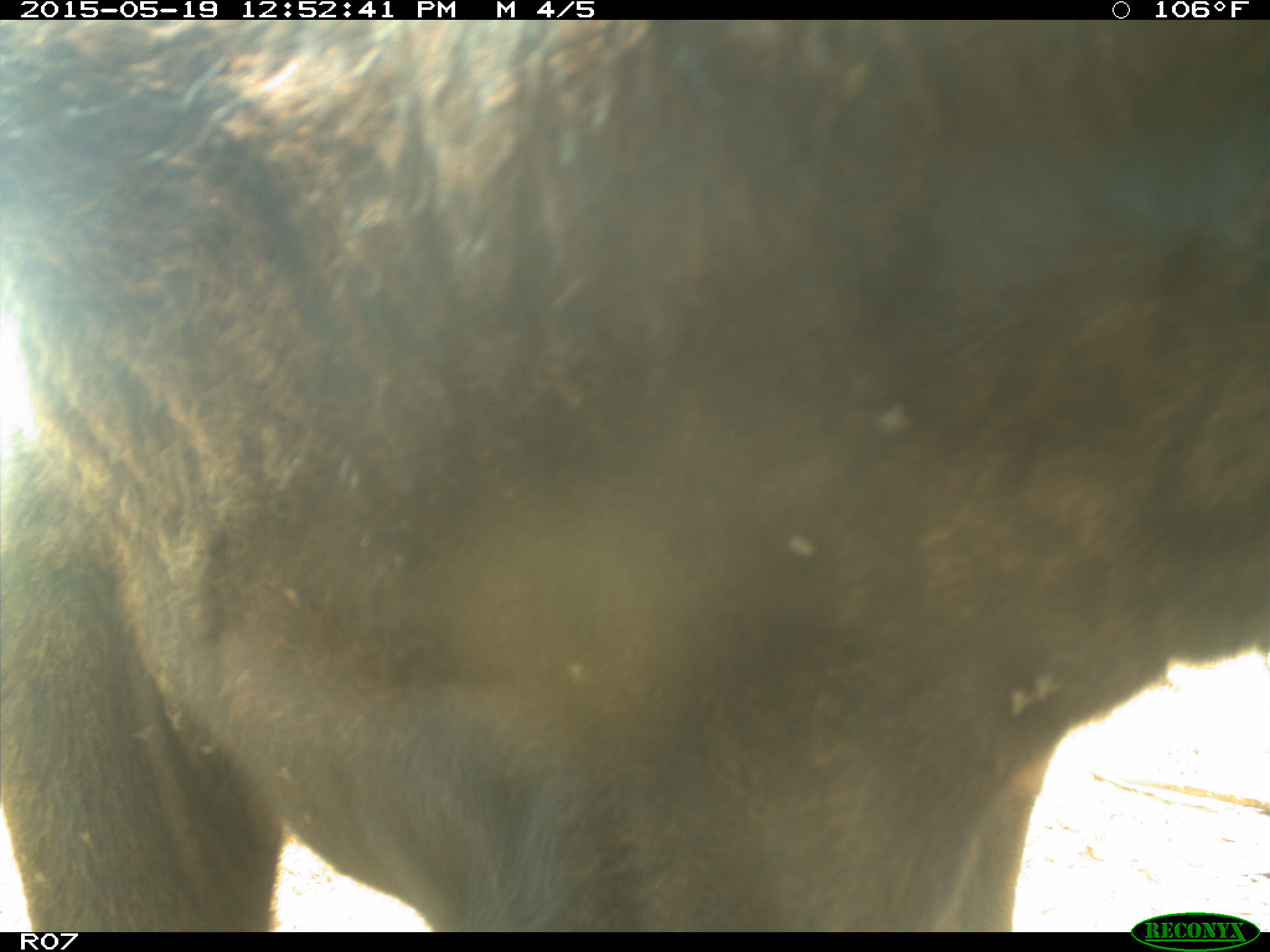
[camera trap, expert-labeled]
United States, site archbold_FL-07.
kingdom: Animalia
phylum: Chordata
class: Mammalia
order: Artiodactyla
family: Bovidae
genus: Bos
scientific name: Bos taurus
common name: domestic cow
Bos taurus (domestic cow).